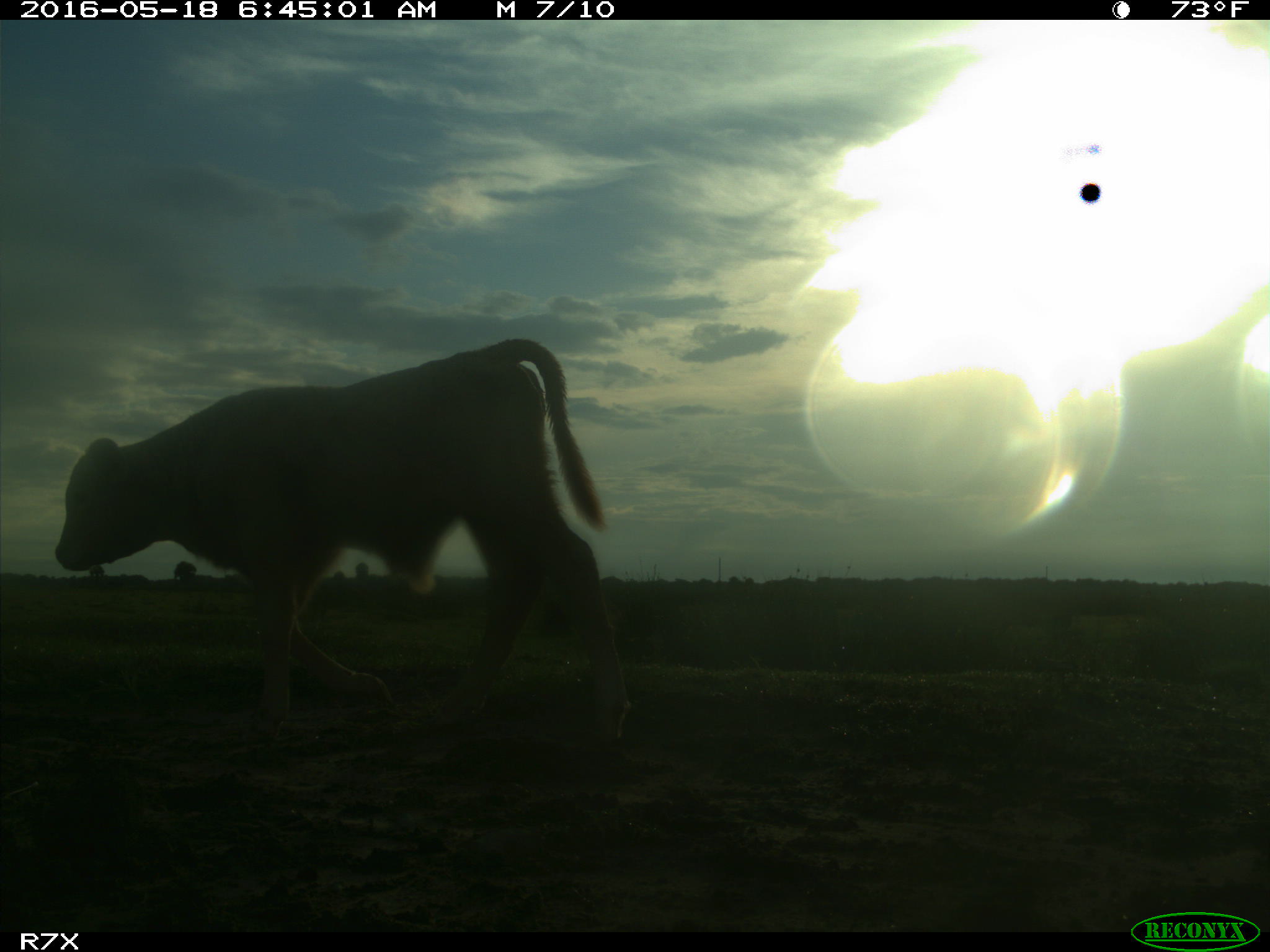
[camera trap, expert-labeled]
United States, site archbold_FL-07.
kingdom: Animalia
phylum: Chordata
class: Mammalia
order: Artiodactyla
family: Bovidae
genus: Bos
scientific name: Bos taurus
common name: domestic cow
Bos taurus (domestic cow).